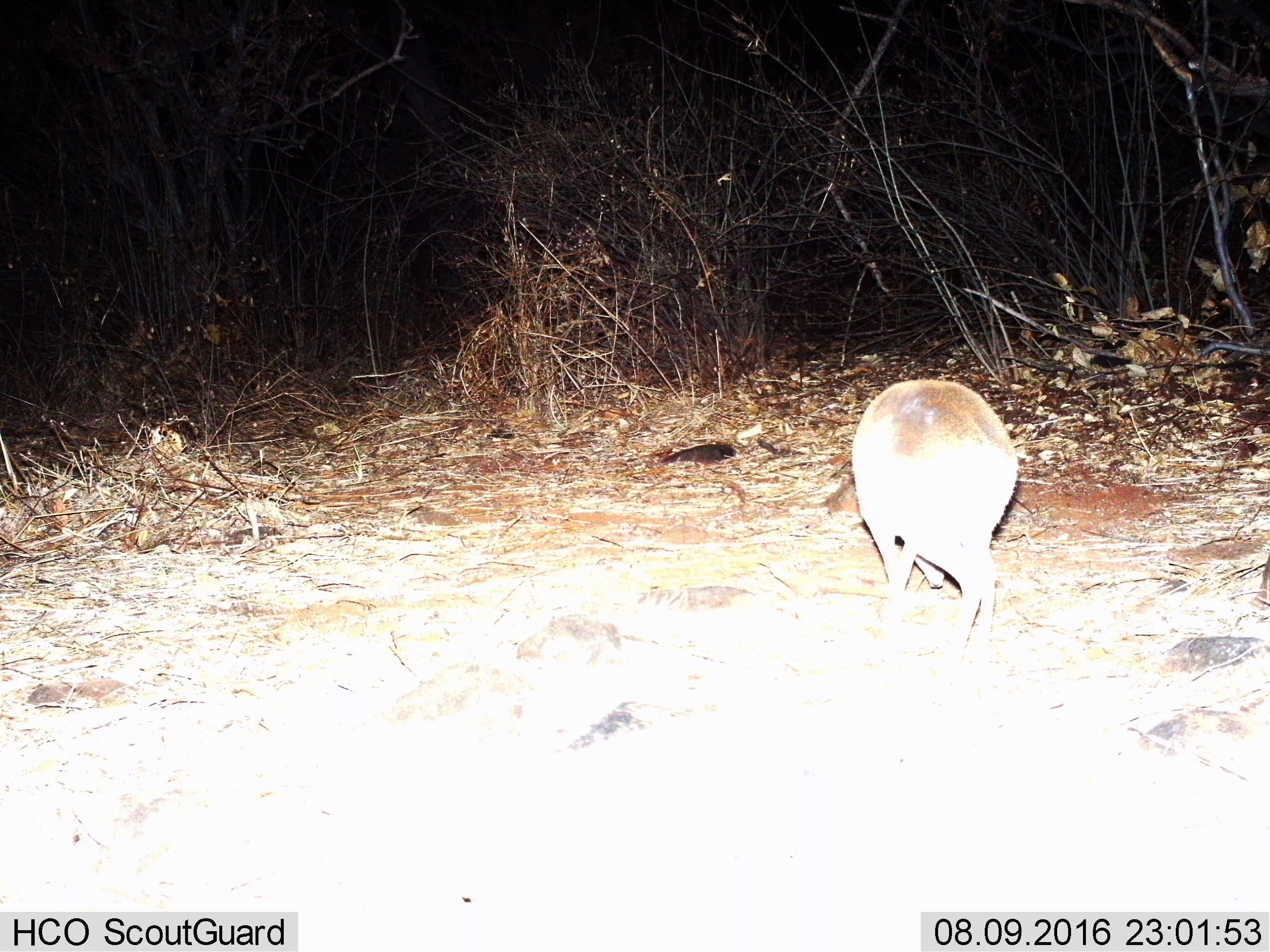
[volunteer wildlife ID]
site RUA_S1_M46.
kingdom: Animalia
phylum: Chordata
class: Mammalia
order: Artiodactyla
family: Bovidae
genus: Madoqua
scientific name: Madoqua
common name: dik-dik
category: dikdik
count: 1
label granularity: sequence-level